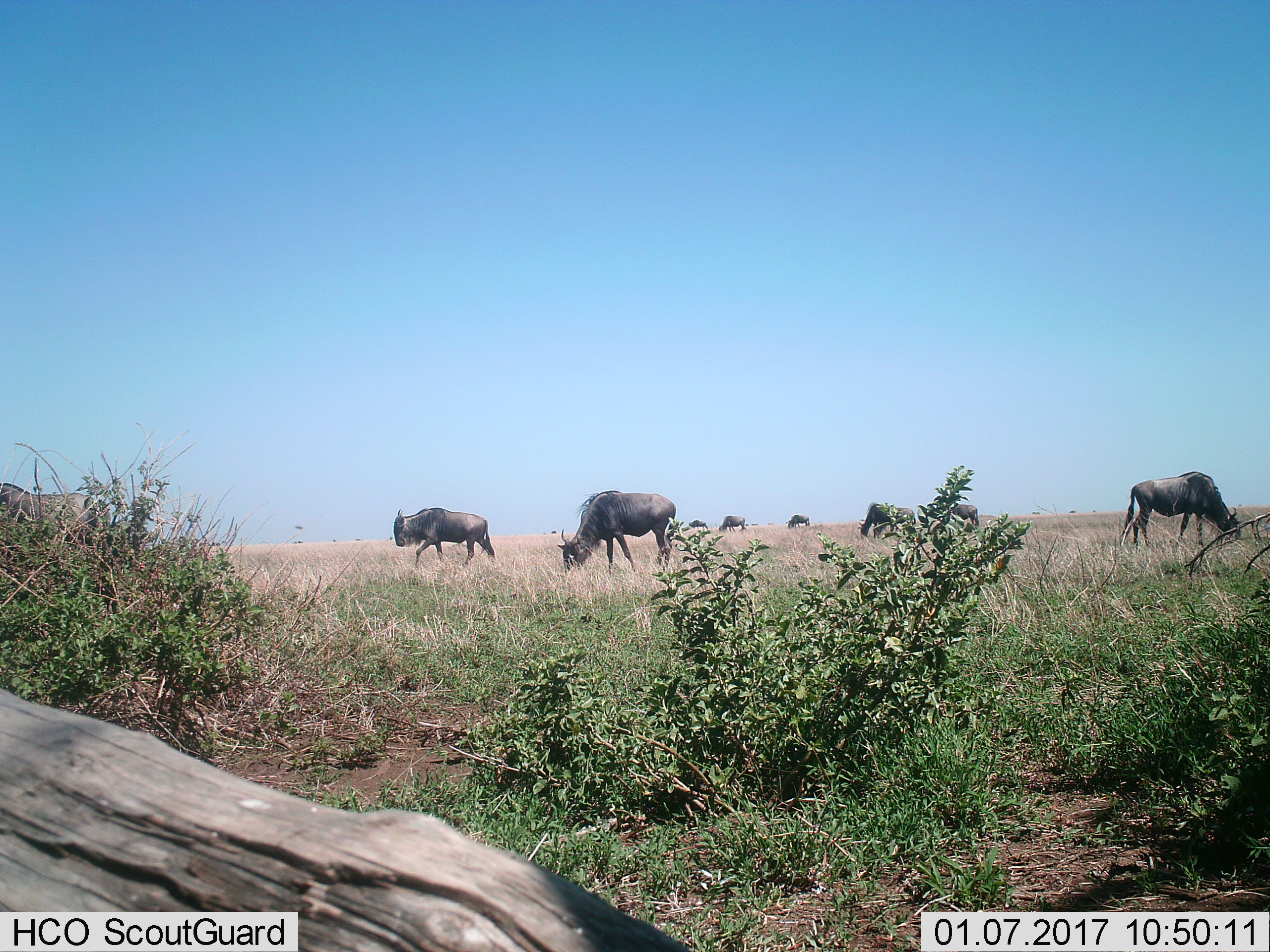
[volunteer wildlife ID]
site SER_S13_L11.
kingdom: Animalia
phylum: Chordata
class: Mammalia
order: Artiodactyla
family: Bovidae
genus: Connochaetes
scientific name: Connochaetes taurinus taurinus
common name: blue wildebeest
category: wildebeestblue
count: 8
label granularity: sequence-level